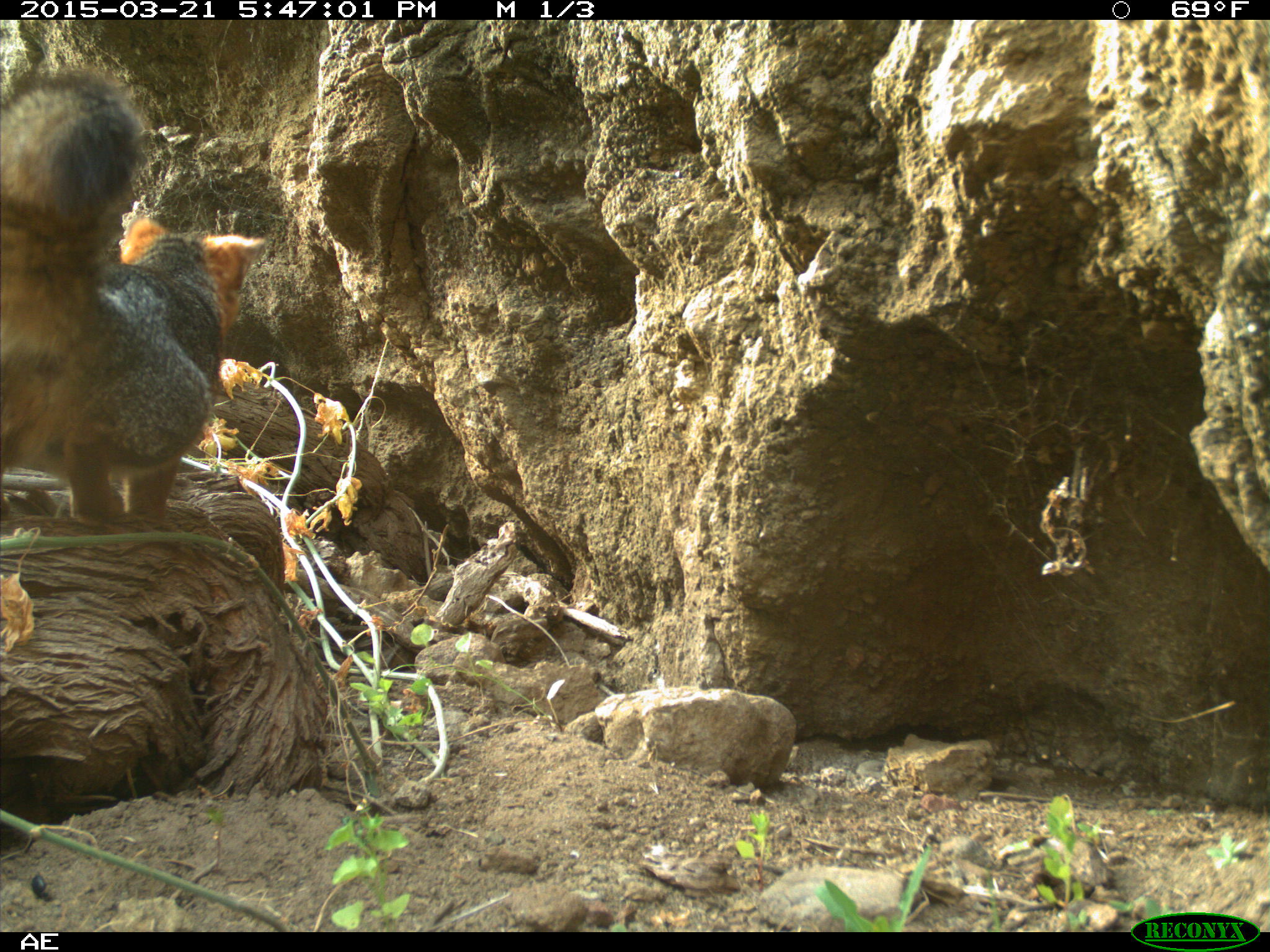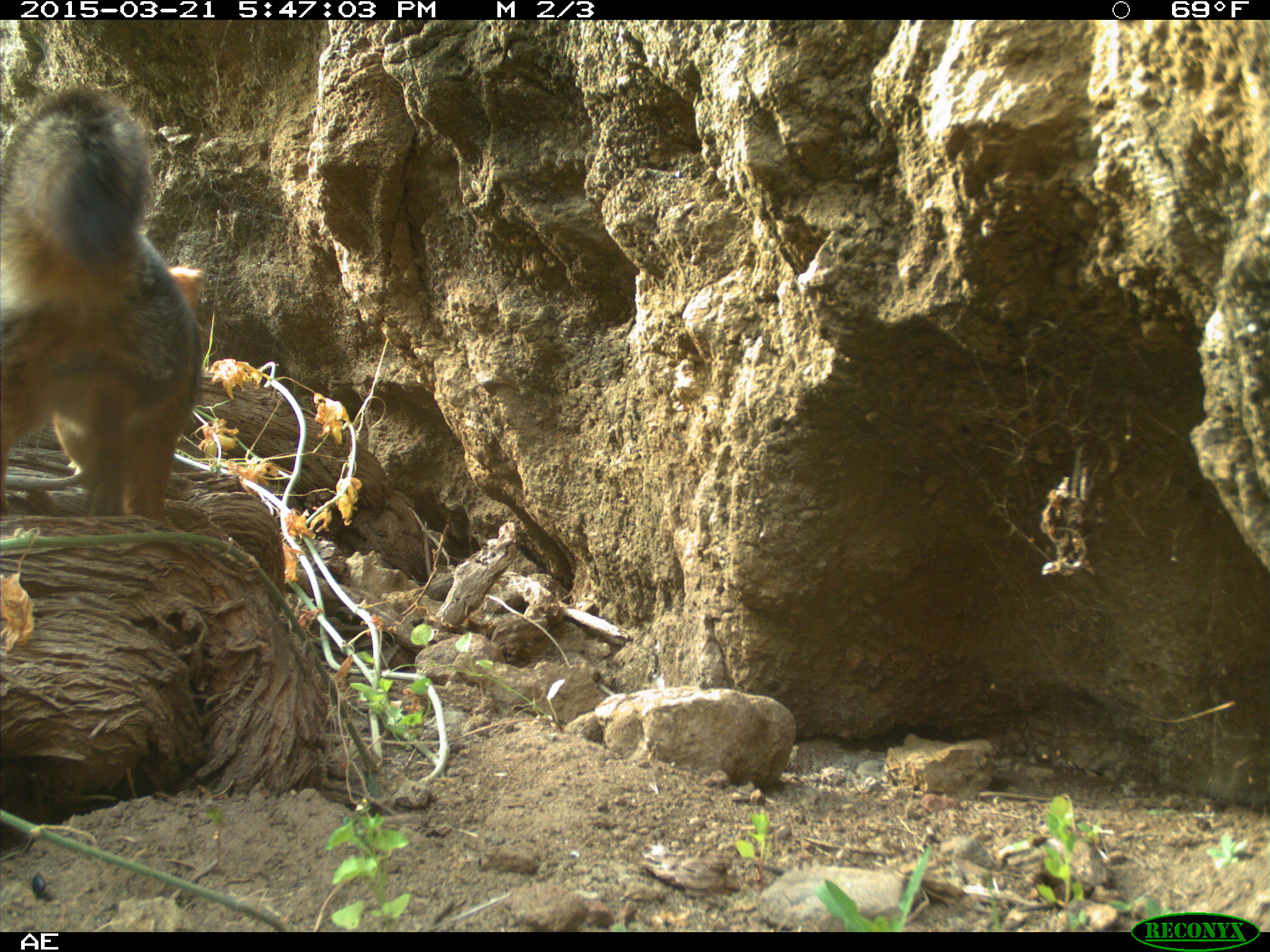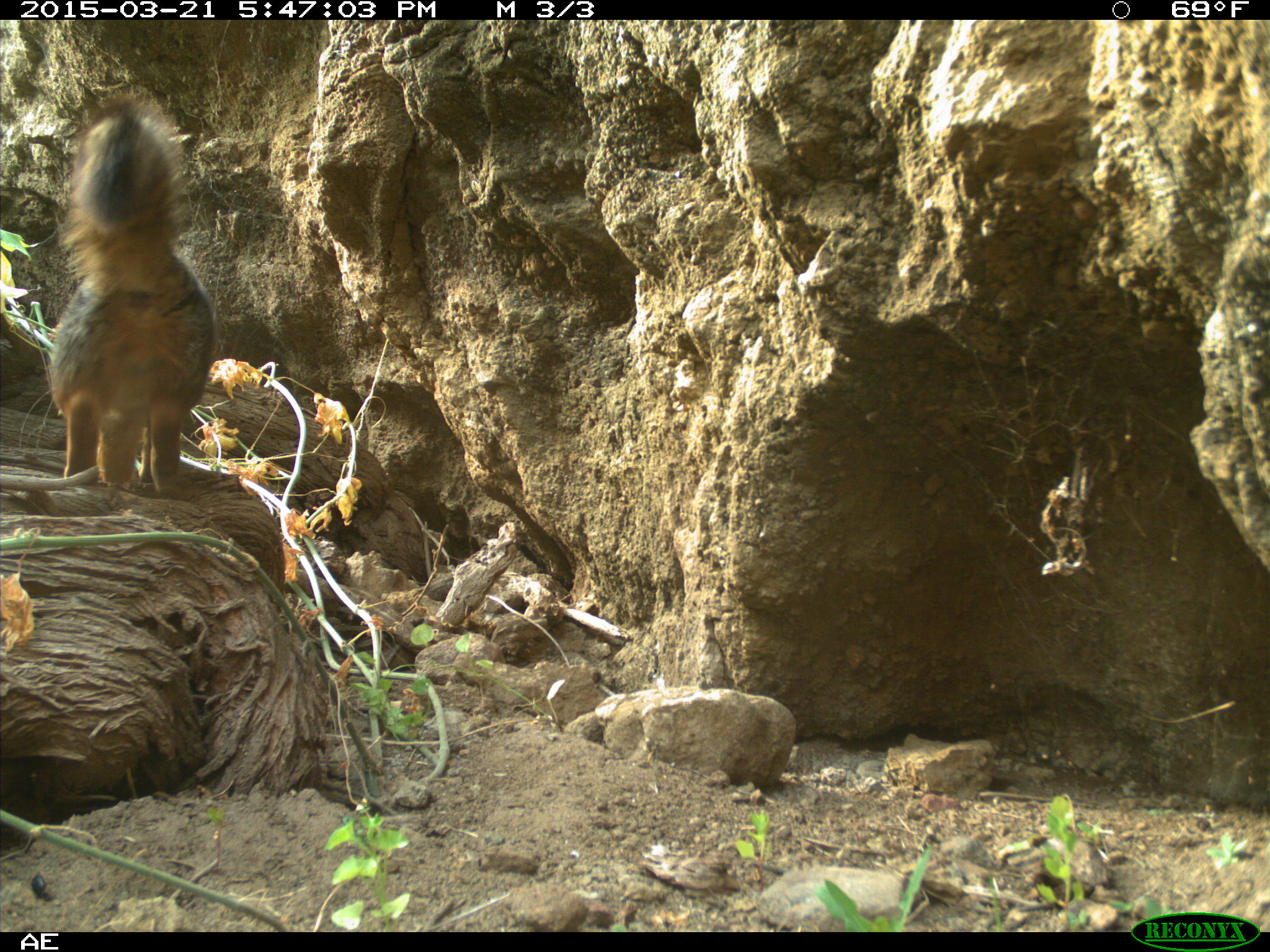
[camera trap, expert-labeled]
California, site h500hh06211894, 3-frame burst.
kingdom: Animalia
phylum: Chordata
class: Mammalia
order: Carnivora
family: Canidae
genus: Urocyon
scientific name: Urocyon littoralis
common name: island fox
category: fox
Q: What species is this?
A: Fox (island fox) (Urocyon littoralis).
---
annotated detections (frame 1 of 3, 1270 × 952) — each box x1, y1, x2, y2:
fox: 0, 66, 267, 516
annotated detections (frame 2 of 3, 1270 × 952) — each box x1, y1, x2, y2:
fox: 0, 81, 206, 521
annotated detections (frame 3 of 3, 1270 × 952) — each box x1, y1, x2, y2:
fox: 45, 100, 218, 488